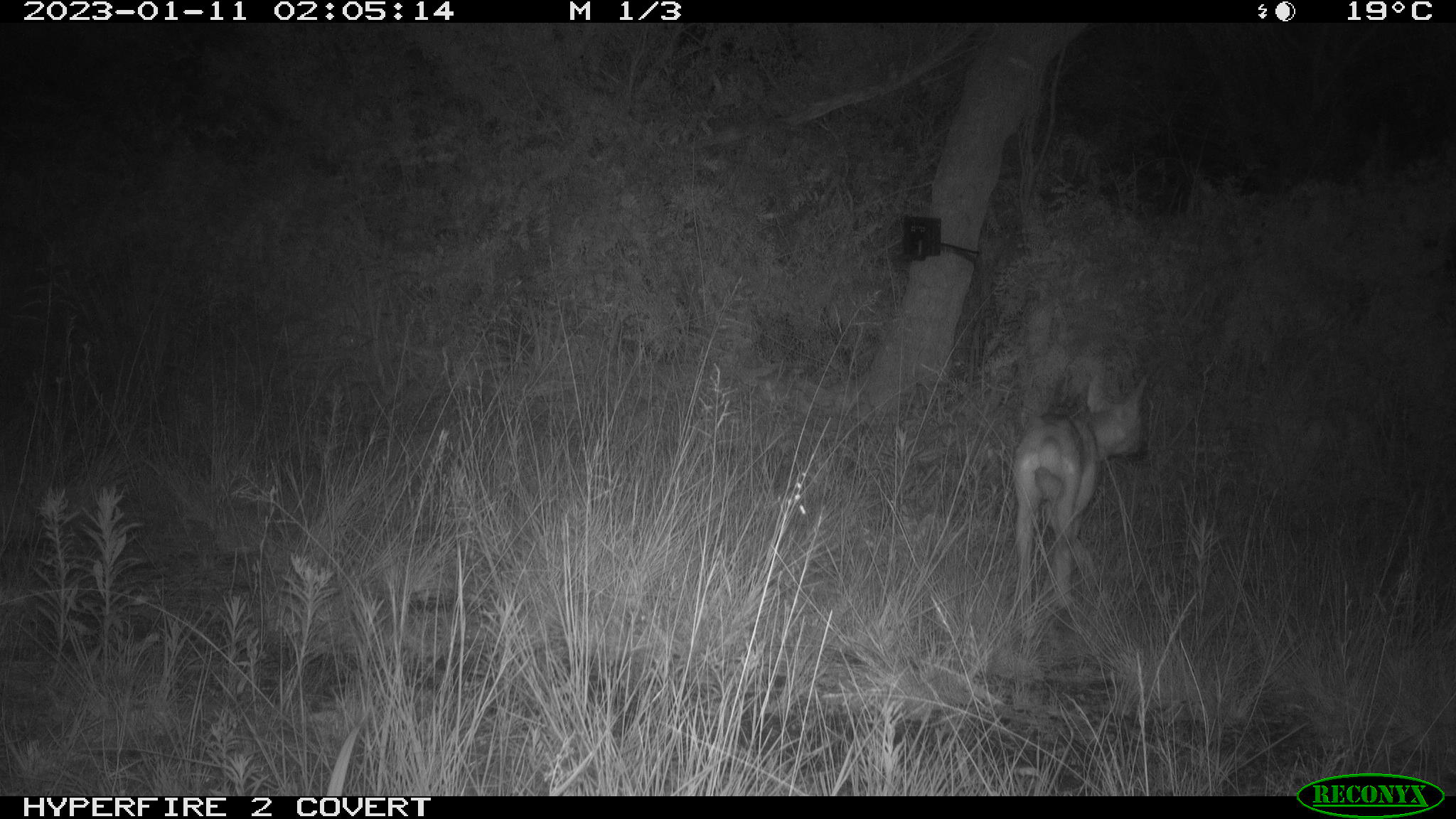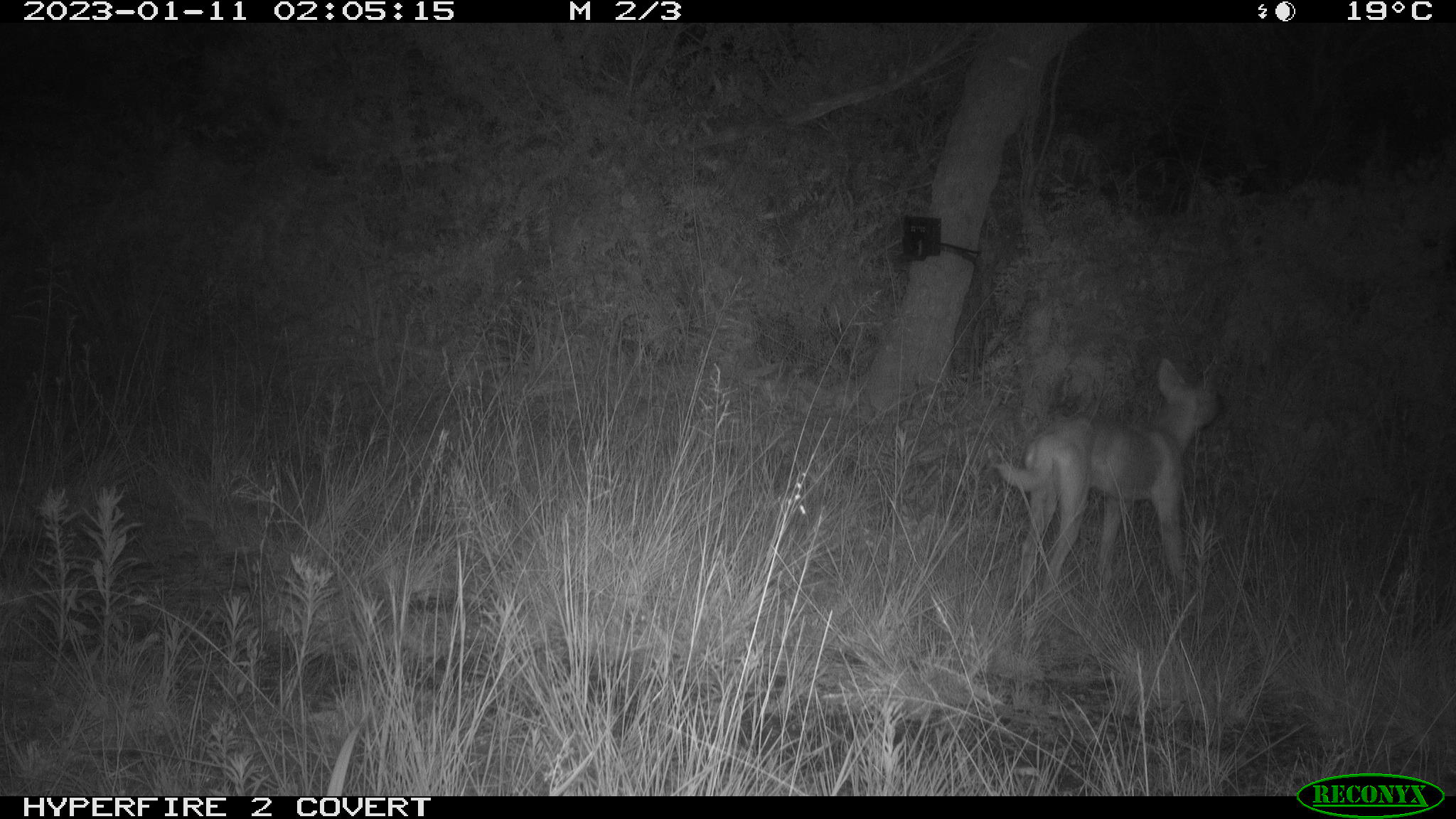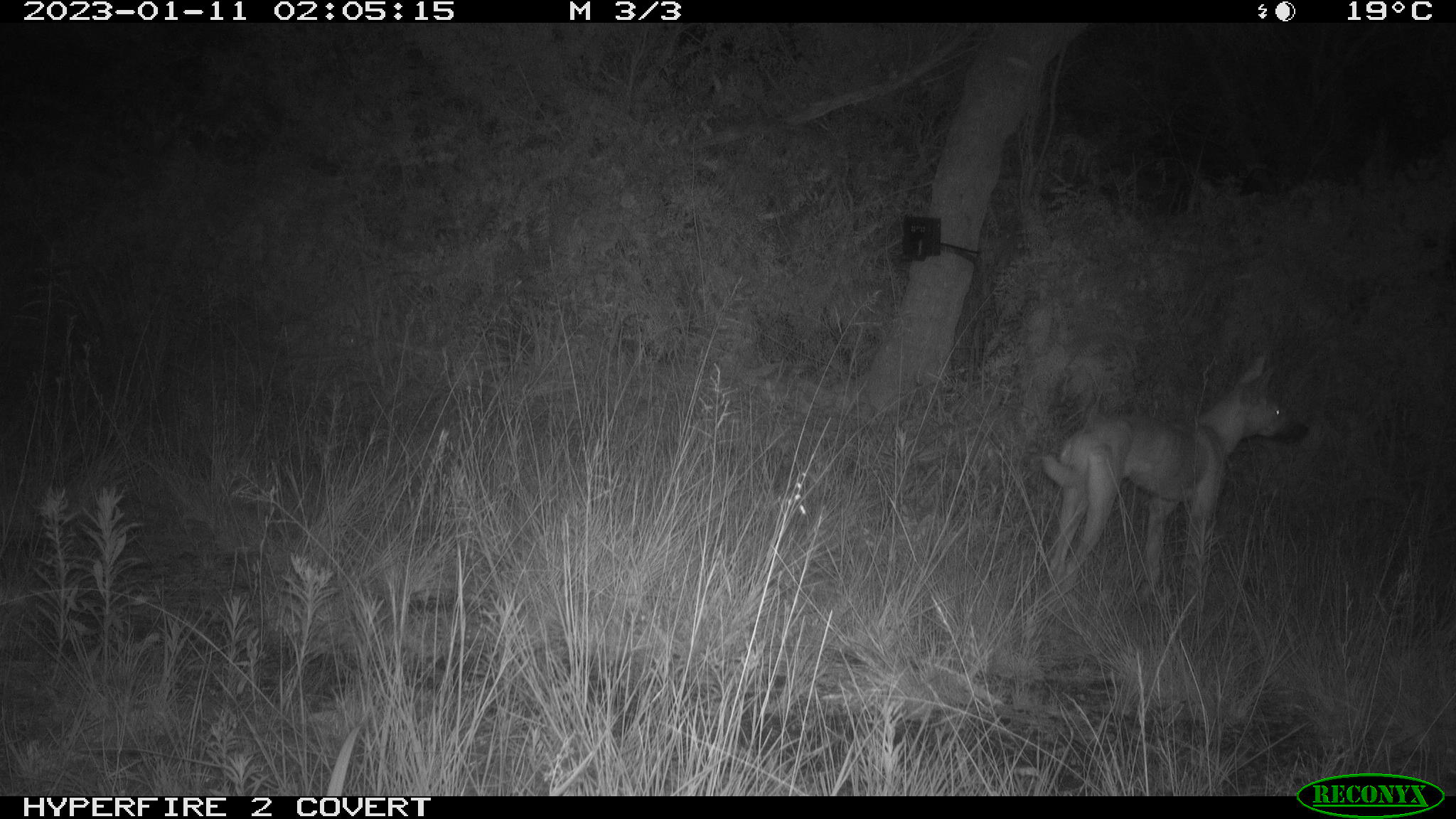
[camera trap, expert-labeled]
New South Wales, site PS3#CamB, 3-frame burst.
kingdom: Animalia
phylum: Chordata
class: Mammalia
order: Carnivora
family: Canidae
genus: Canis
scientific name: Canis familiaris dingo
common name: dingo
Dingo (Canis familiaris dingo).